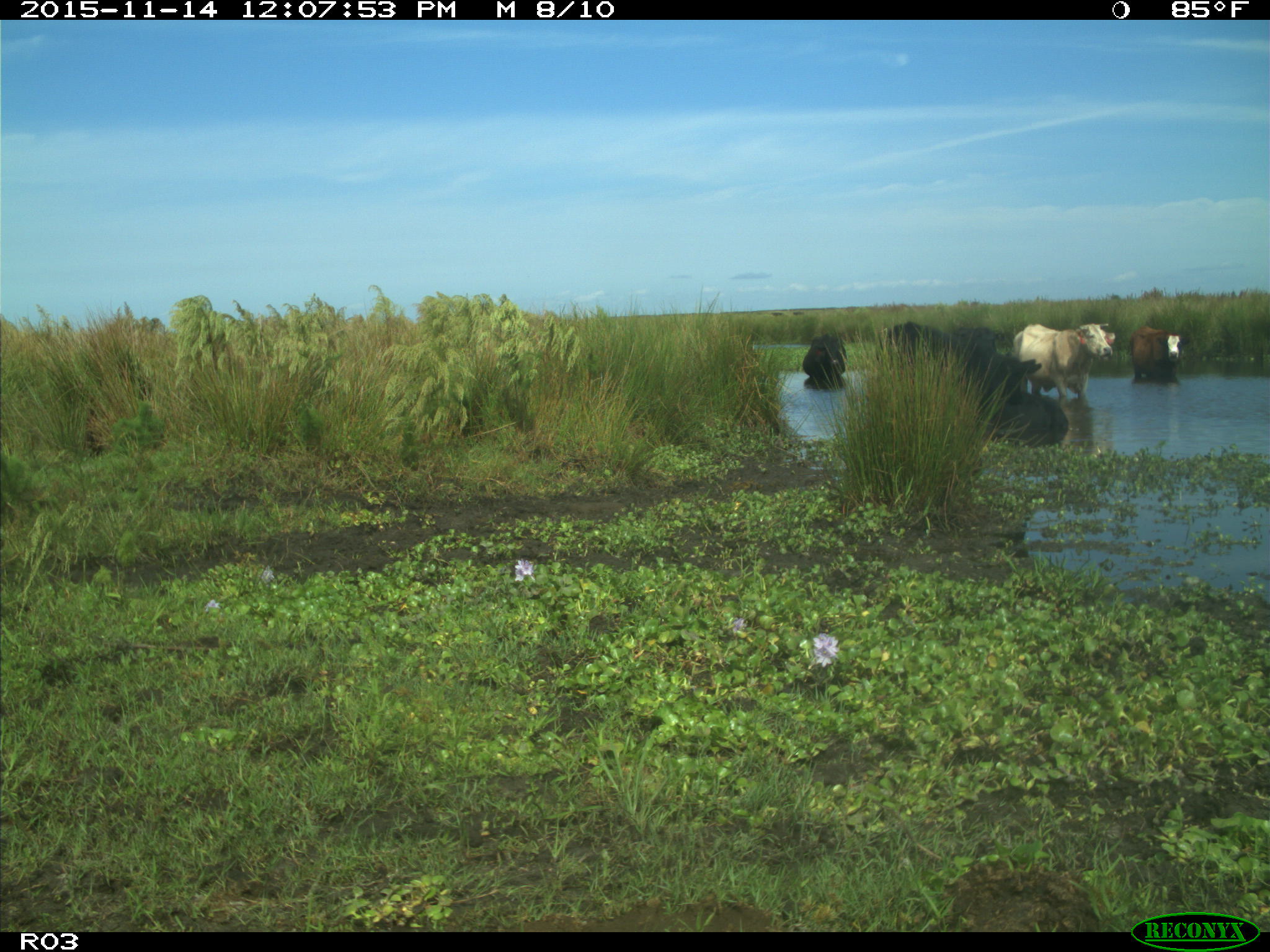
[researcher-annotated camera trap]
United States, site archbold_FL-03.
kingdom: Animalia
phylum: Chordata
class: Mammalia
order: Artiodactyla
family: Bovidae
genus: Bos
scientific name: Bos taurus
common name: domestic cow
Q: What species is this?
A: Bos taurus (domestic cow).